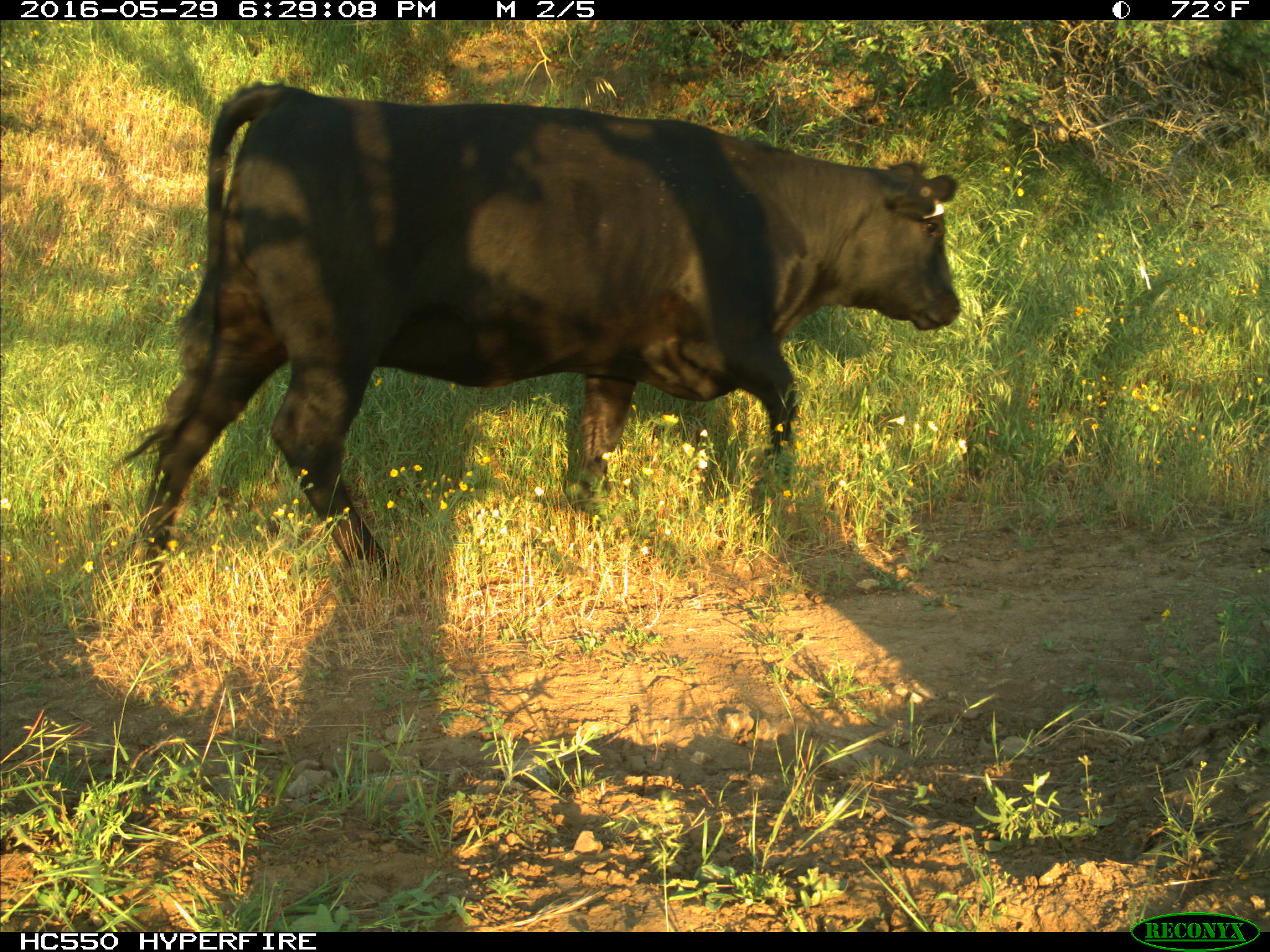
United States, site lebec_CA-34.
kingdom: Animalia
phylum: Chordata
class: Mammalia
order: Artiodactyla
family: Bovidae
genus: Bos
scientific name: Bos taurus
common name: domestic cow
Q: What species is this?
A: Bos taurus (domestic cow).